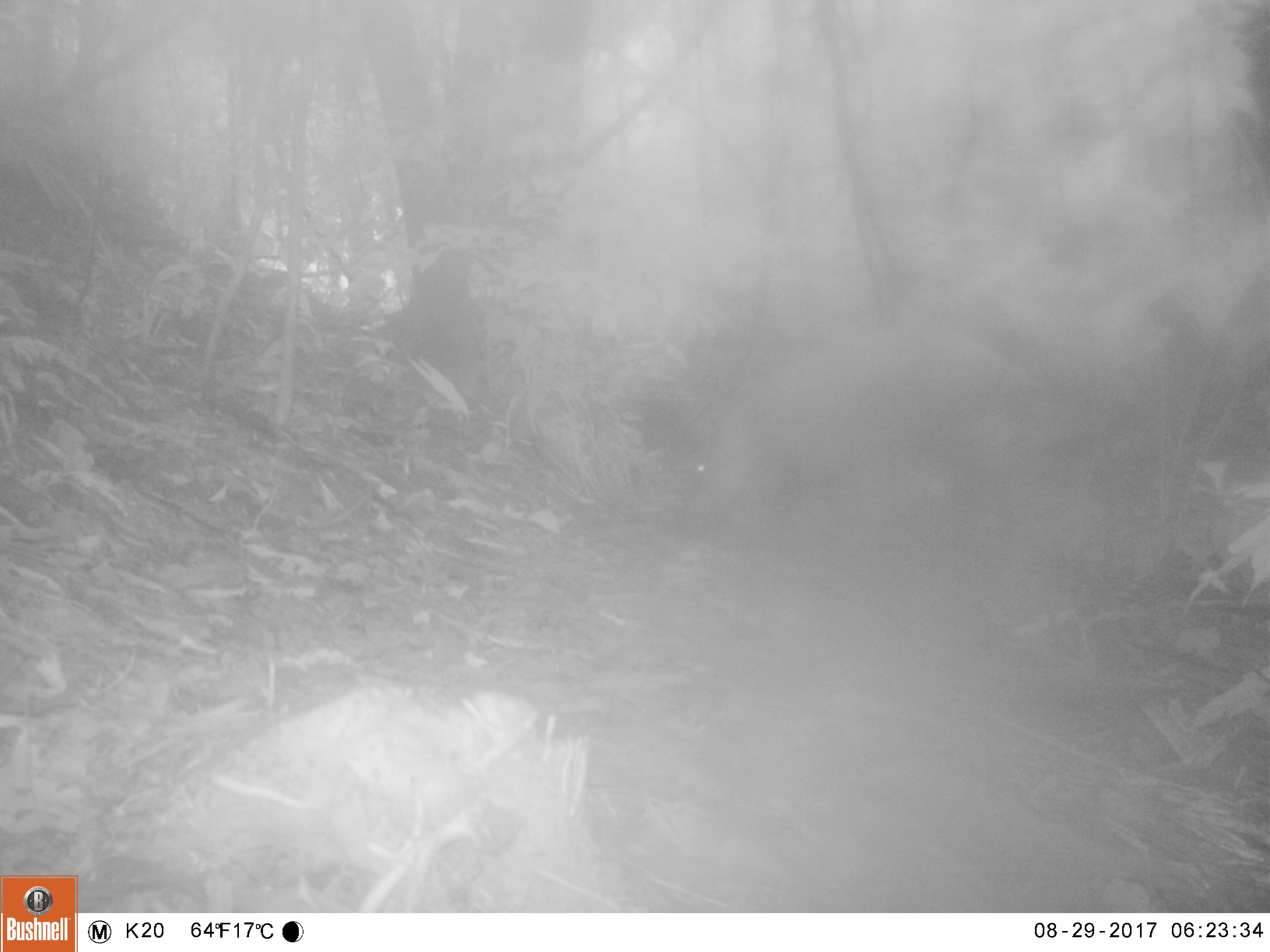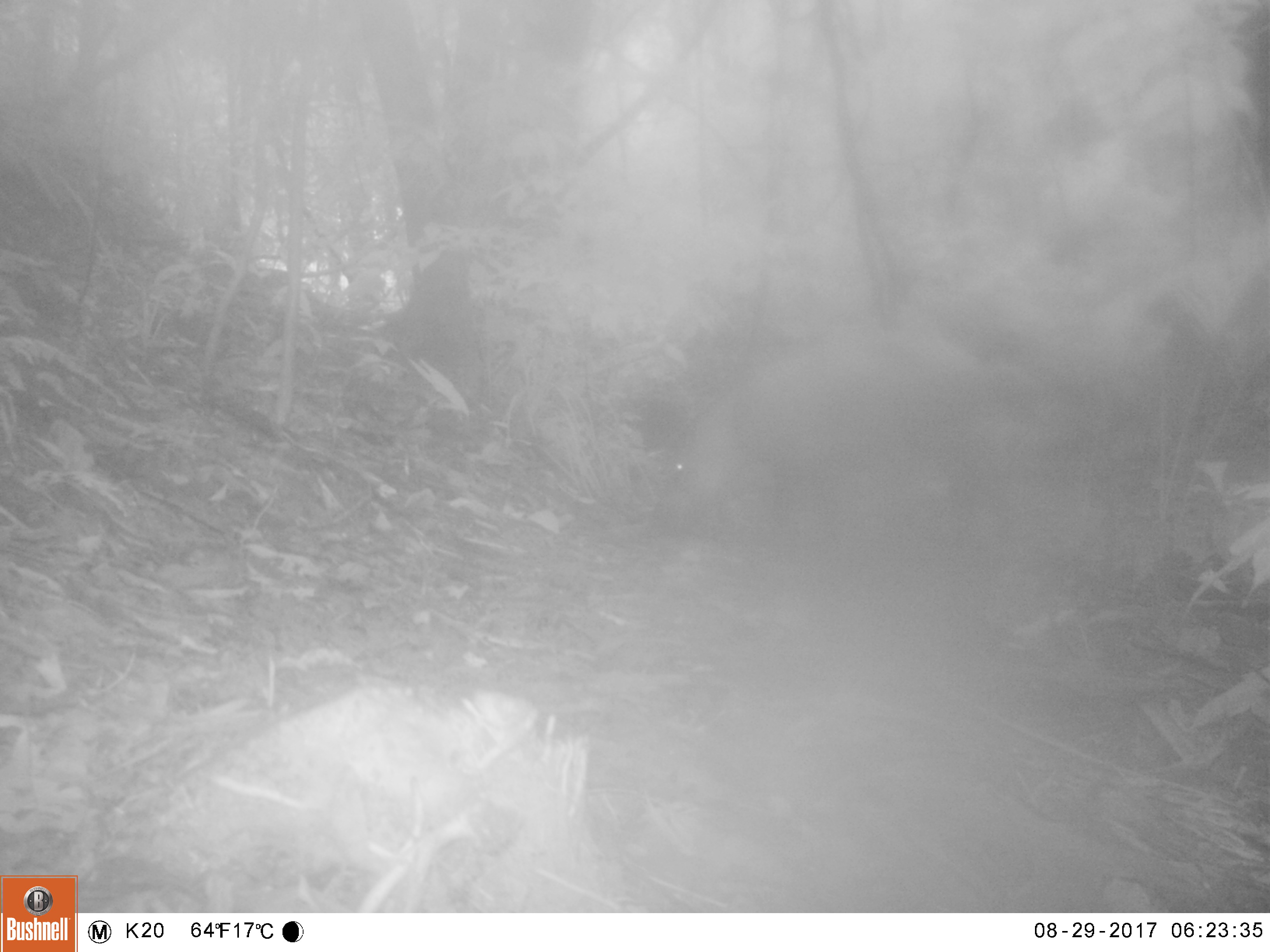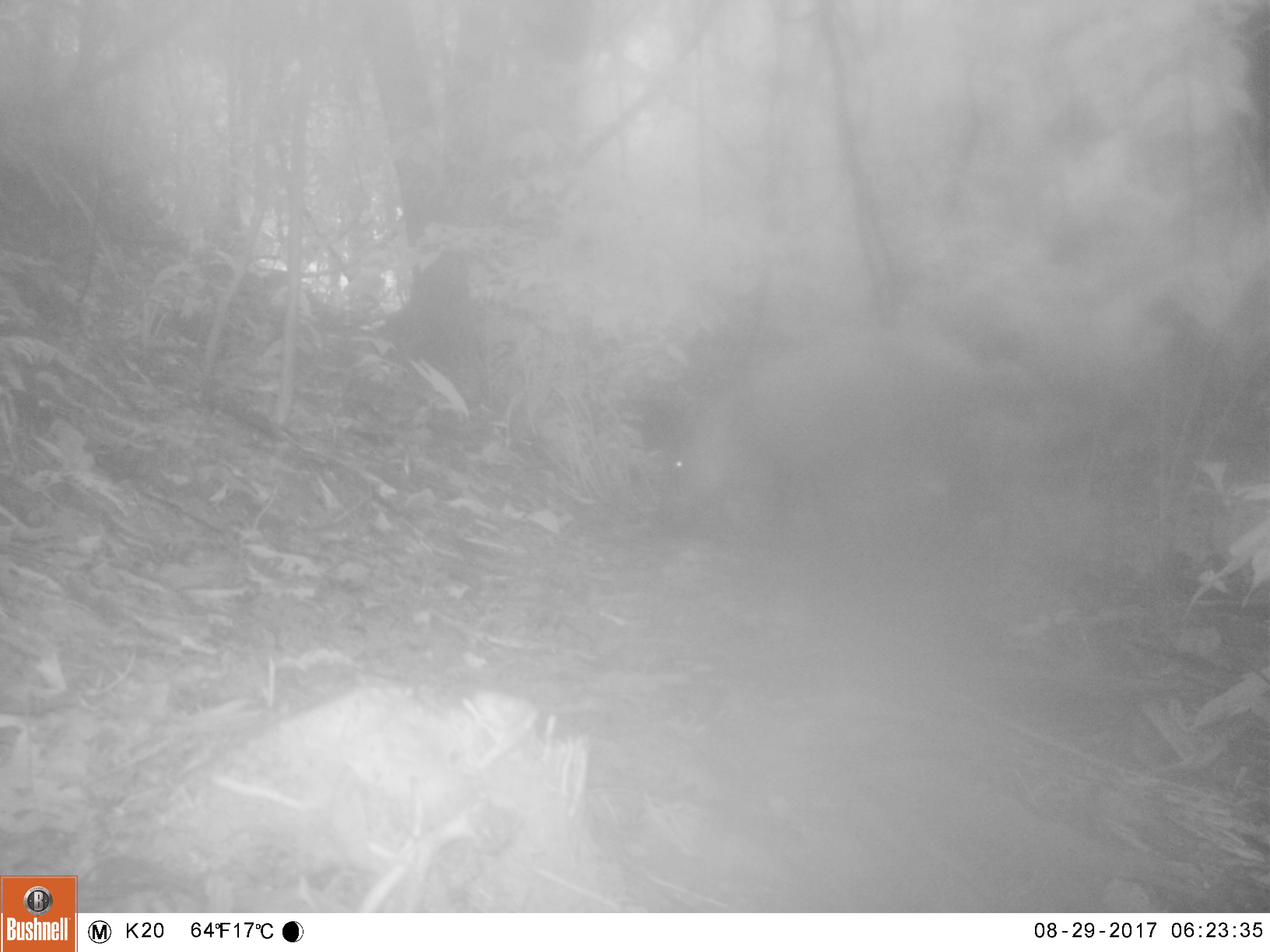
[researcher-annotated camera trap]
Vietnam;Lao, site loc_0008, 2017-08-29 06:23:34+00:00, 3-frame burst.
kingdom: Animalia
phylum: Chordata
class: Mammalia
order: Artiodactyla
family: Suidae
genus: Sus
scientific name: Sus scrofa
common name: eurasian wild pig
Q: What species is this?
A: Eurasian wild pig (Sus scrofa).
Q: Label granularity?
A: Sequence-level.